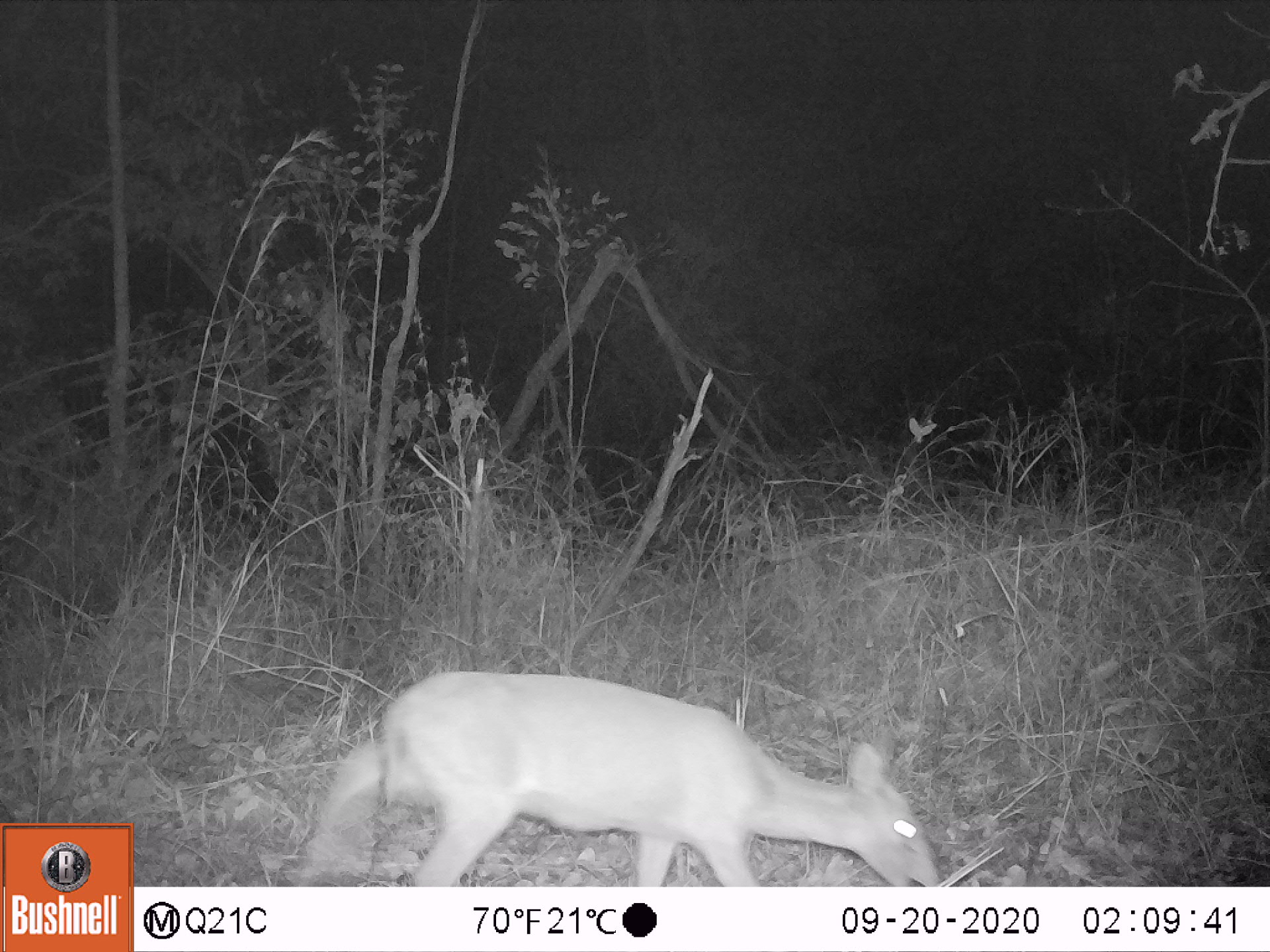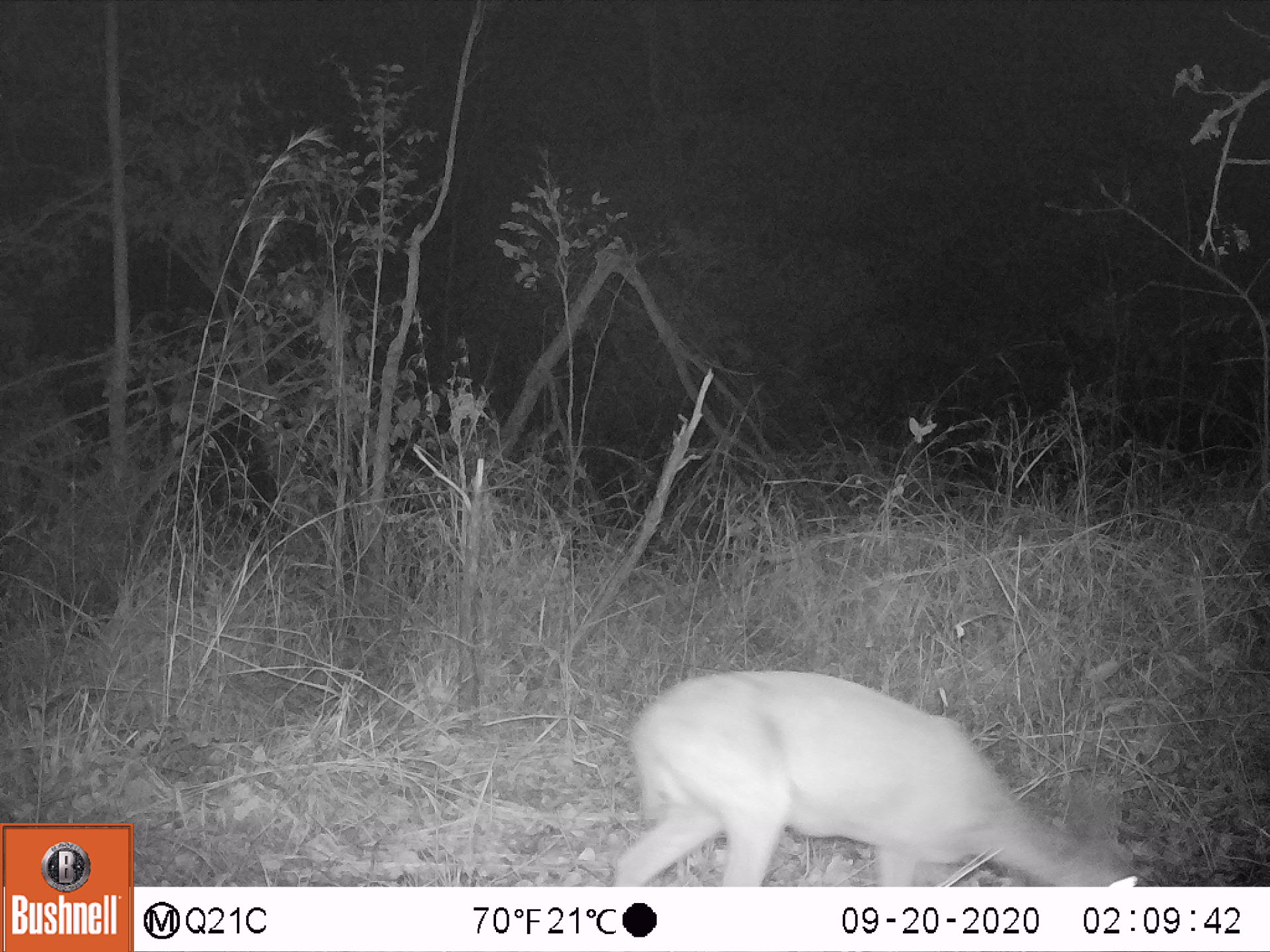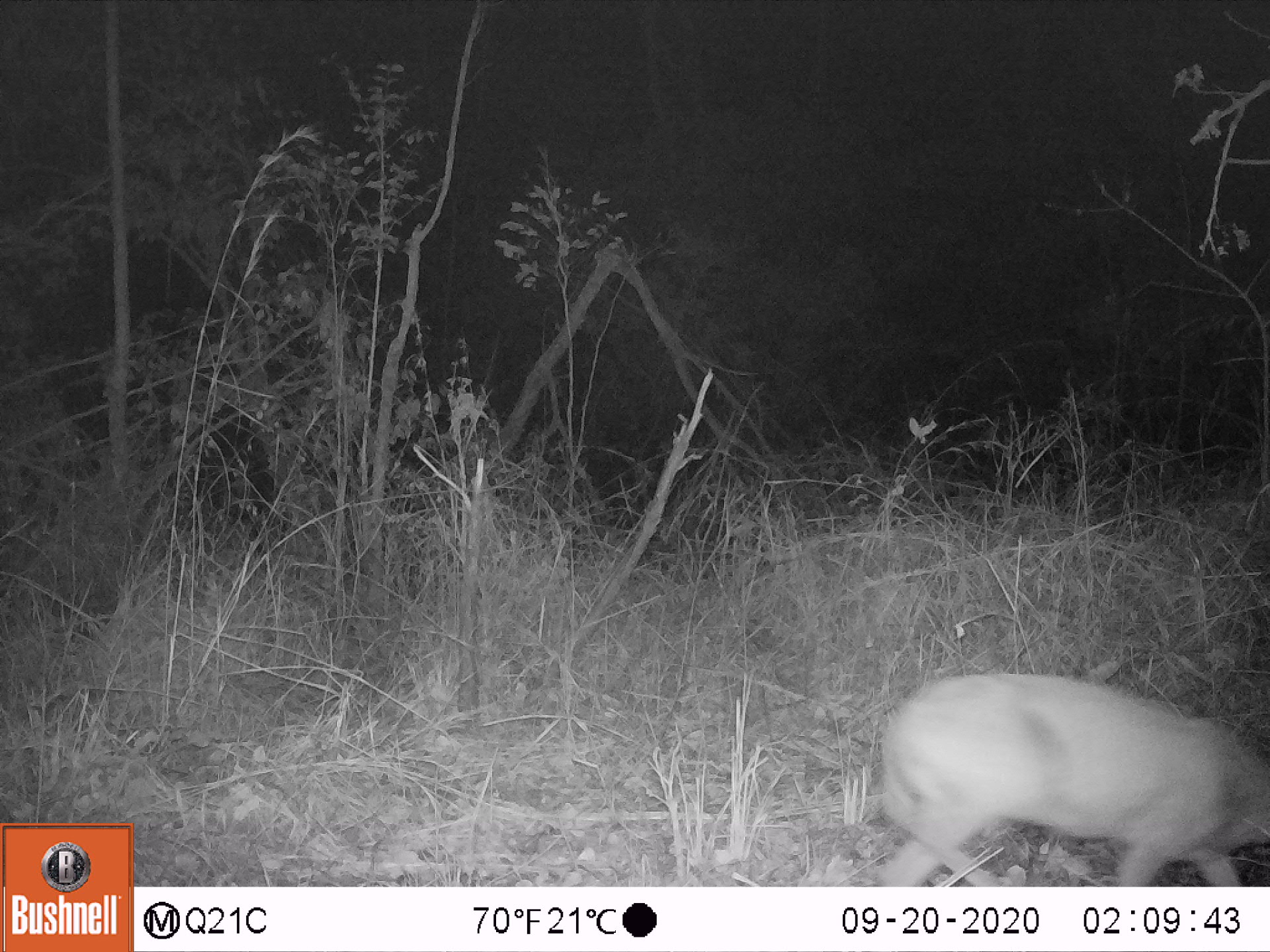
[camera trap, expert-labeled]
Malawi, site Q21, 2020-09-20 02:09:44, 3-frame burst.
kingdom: Animalia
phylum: Chordata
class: Mammalia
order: Artiodactyla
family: Bovidae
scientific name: Antilopinae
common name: small antelope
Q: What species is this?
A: Small antelope (Antilopinae).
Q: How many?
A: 1.